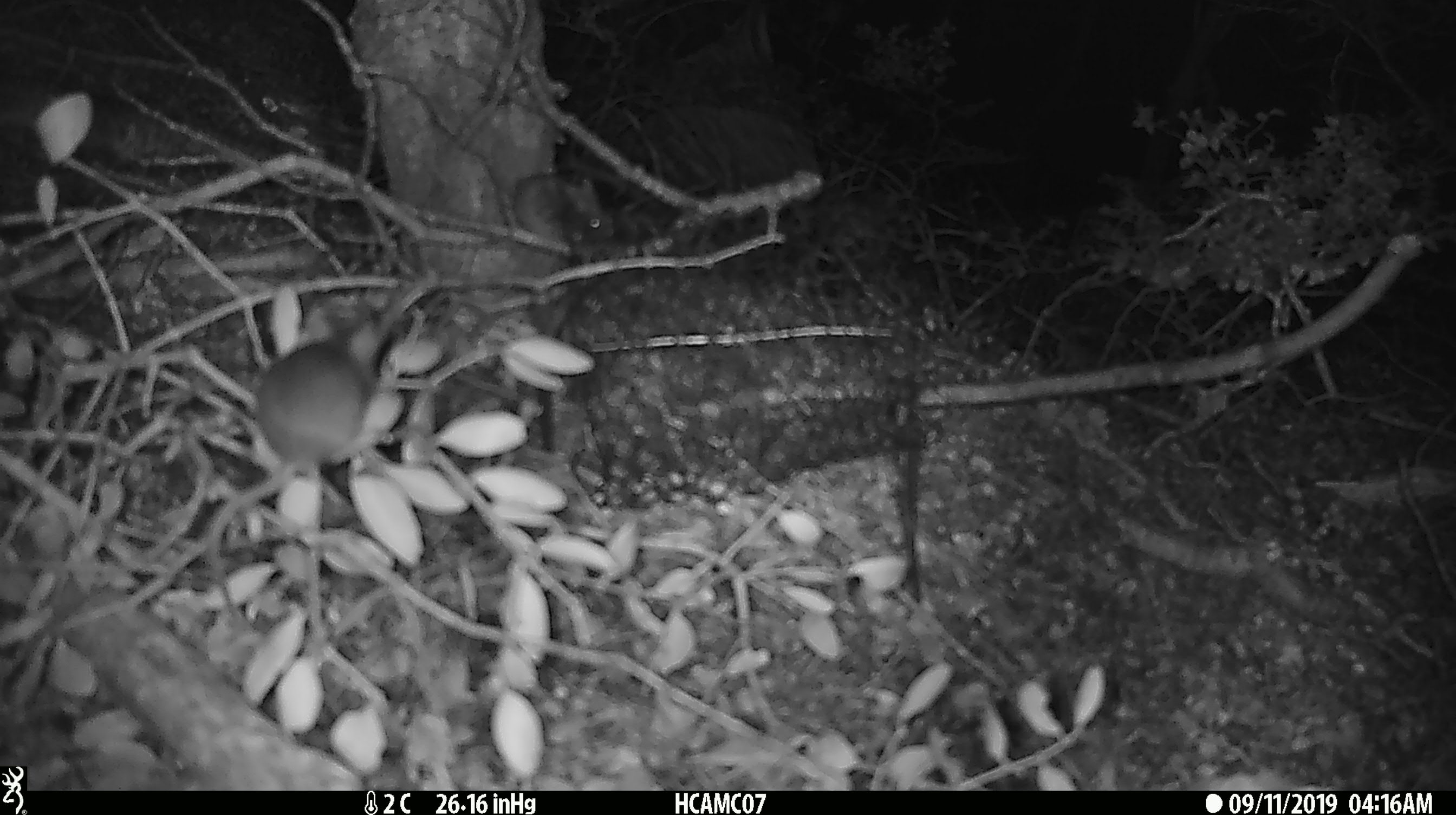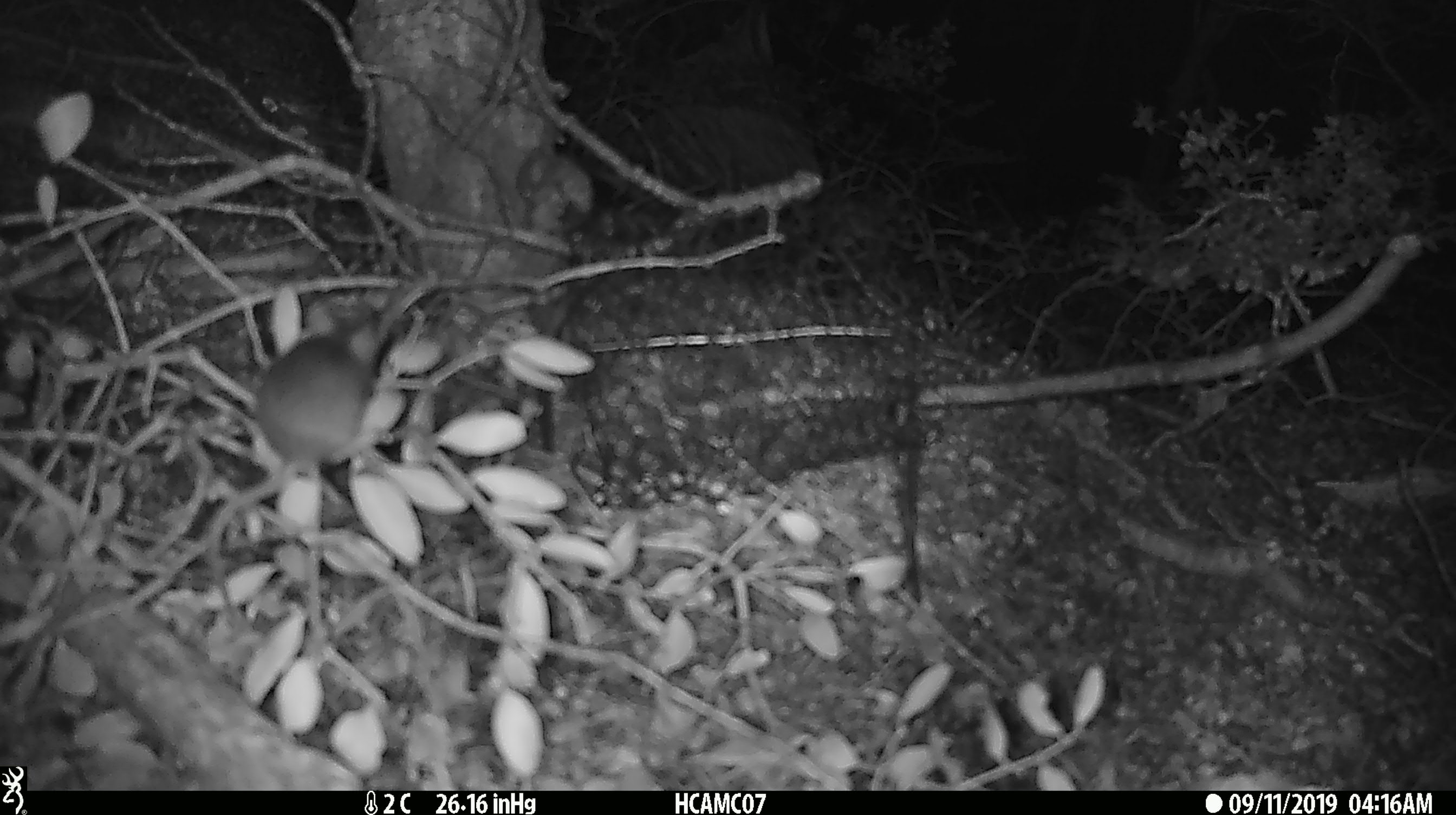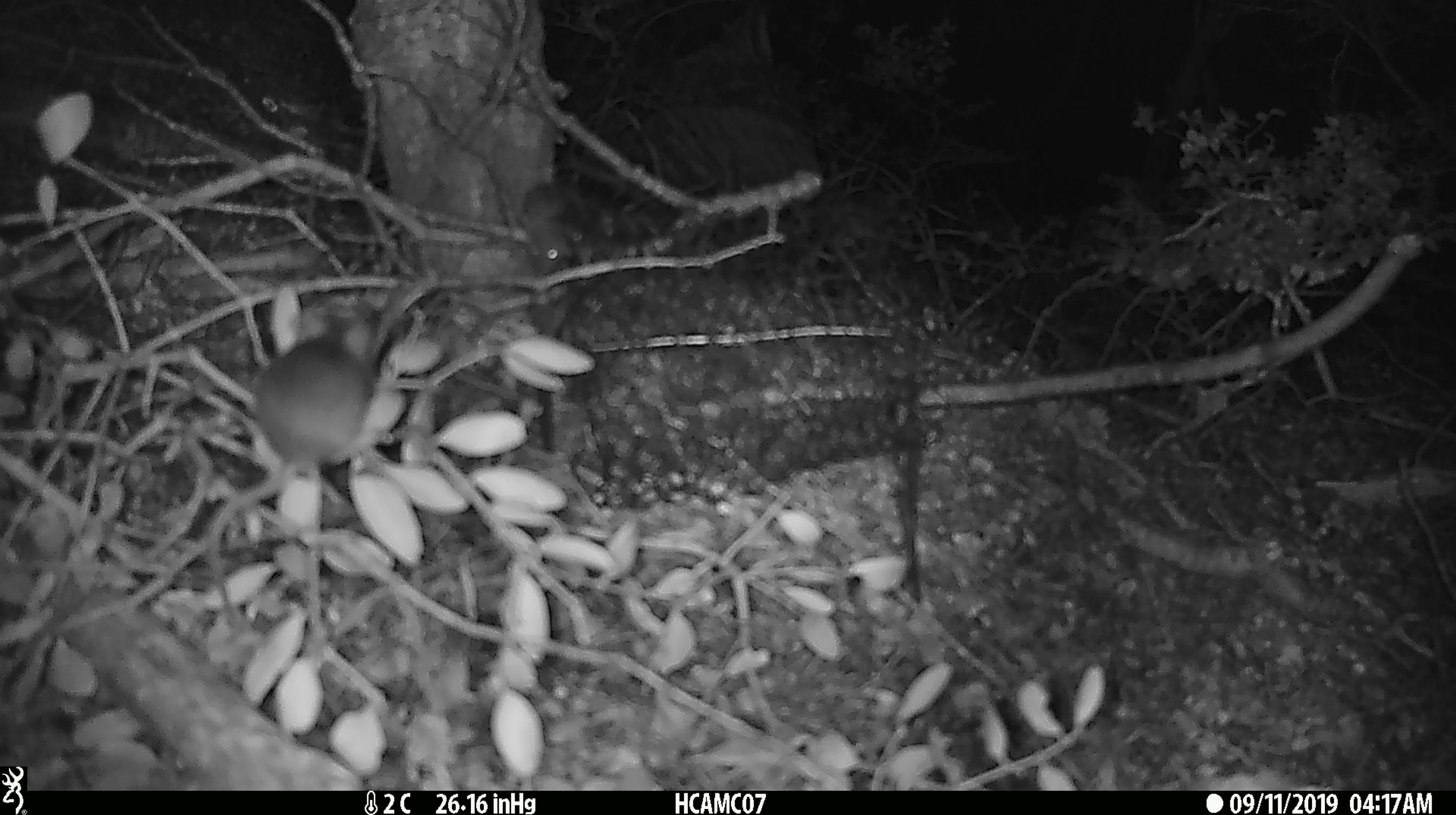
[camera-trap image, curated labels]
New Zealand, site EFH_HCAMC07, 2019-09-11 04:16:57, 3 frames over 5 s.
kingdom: Animalia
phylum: Chordata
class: Mammalia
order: Rodentia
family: Muridae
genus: Mus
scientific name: Mus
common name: mouse